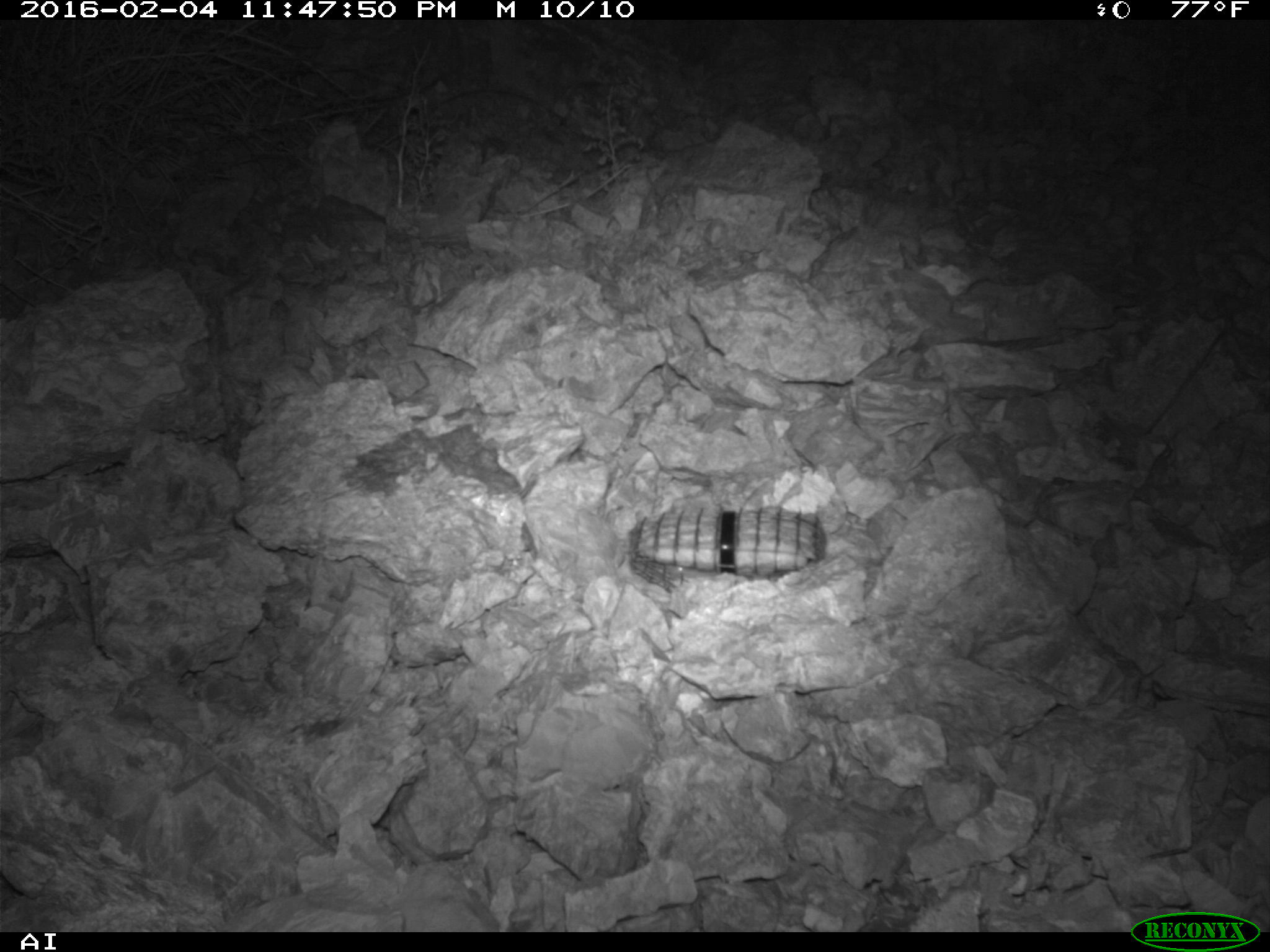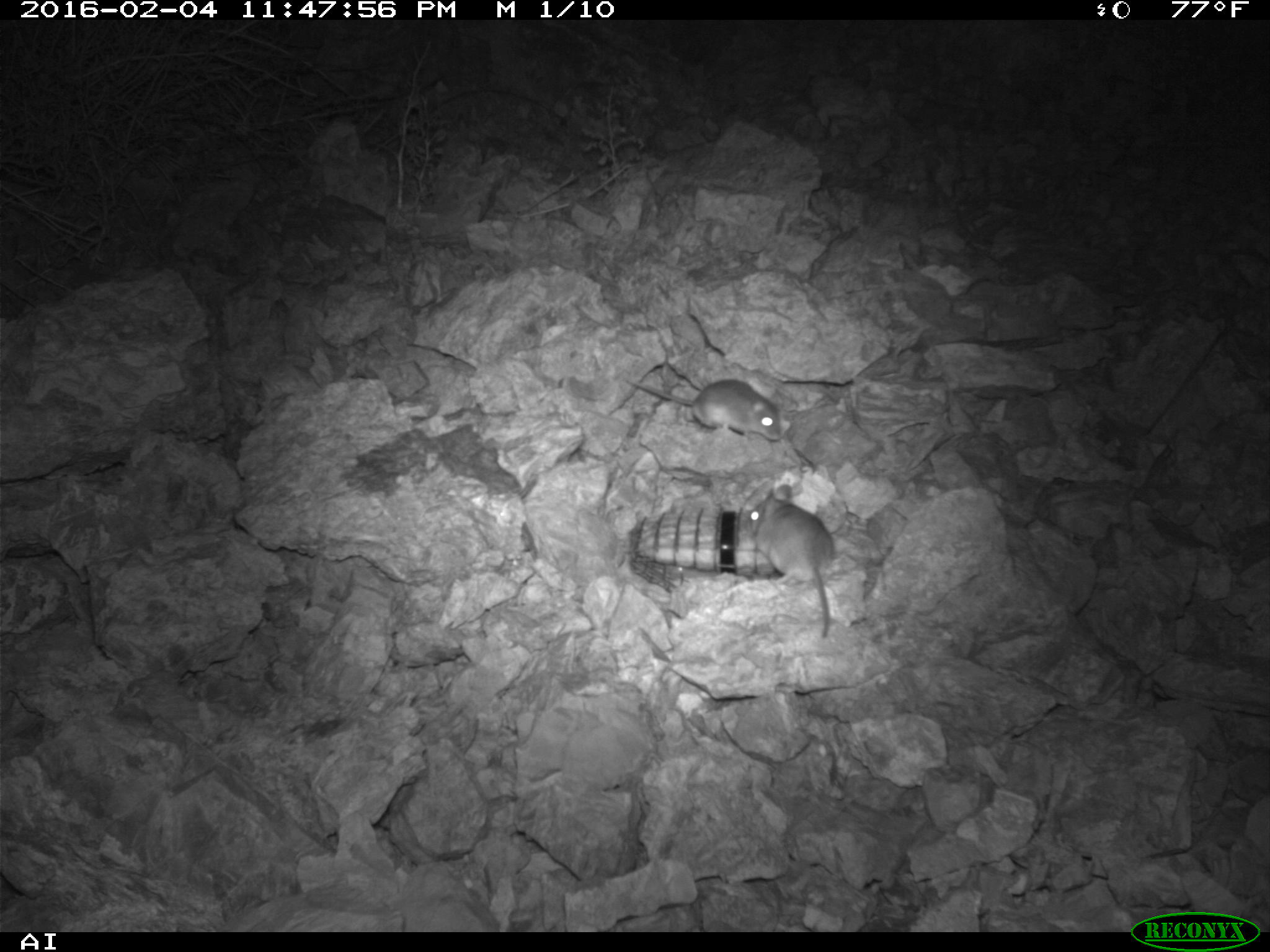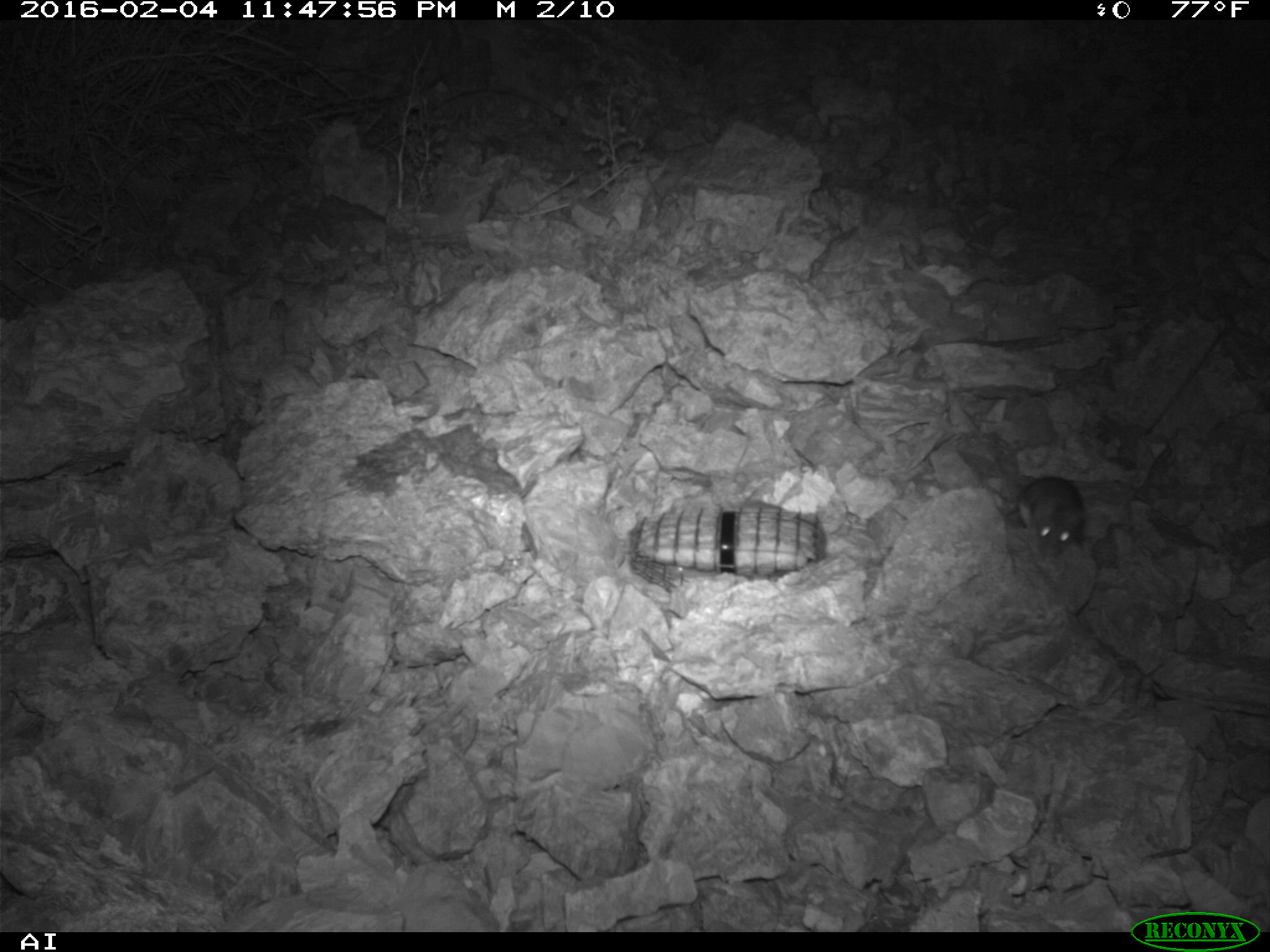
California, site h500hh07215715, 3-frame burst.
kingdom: Animalia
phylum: Chordata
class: Mammalia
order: Rodentia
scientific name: Rodentia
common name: rodent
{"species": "rodent (Rodentia)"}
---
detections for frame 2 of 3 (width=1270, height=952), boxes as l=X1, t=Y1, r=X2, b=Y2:
rodent: l=749, t=482, r=836, b=640; l=619, t=376, r=783, b=438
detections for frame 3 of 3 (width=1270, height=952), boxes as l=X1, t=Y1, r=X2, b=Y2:
rodent: l=1015, t=473, r=1086, b=555